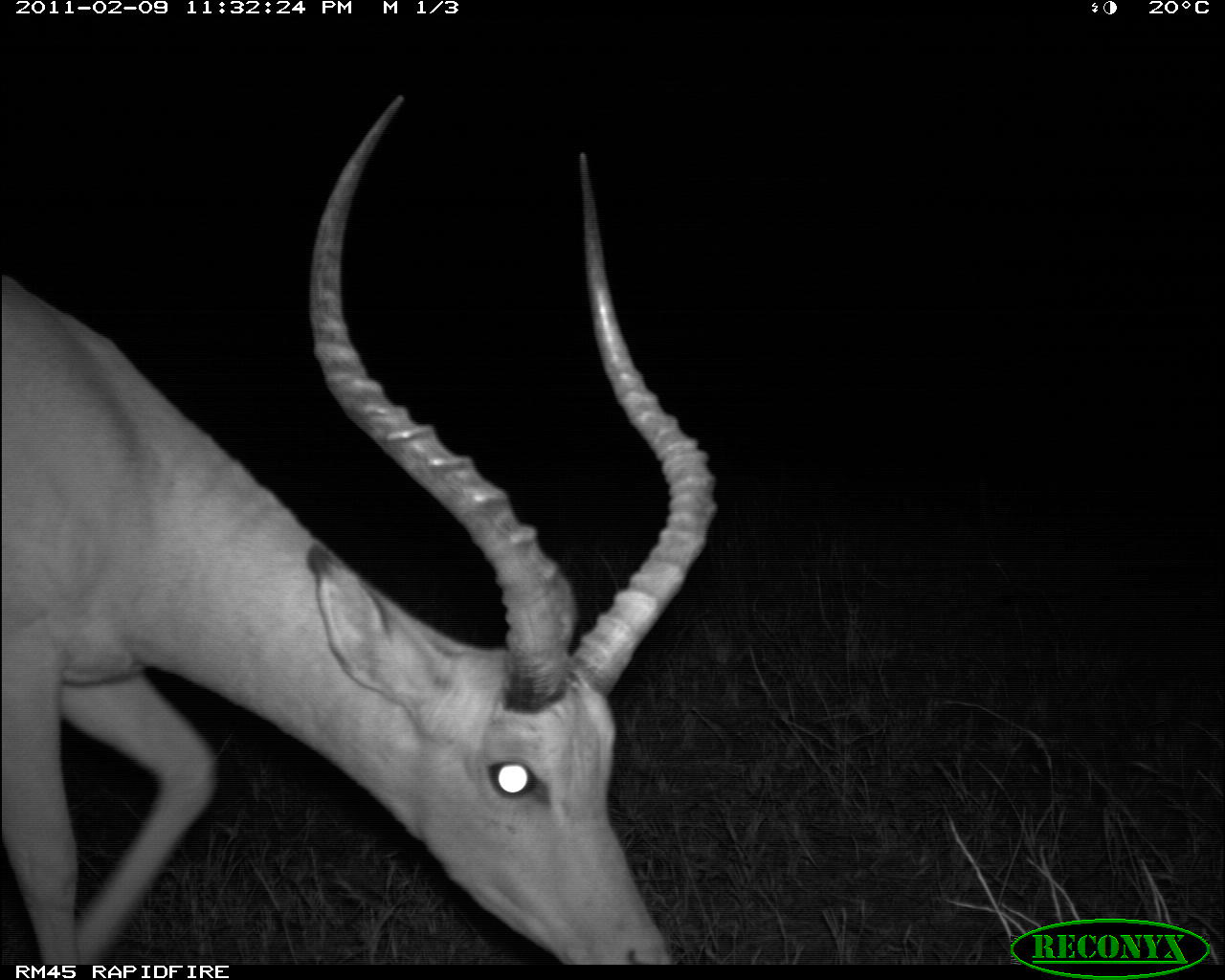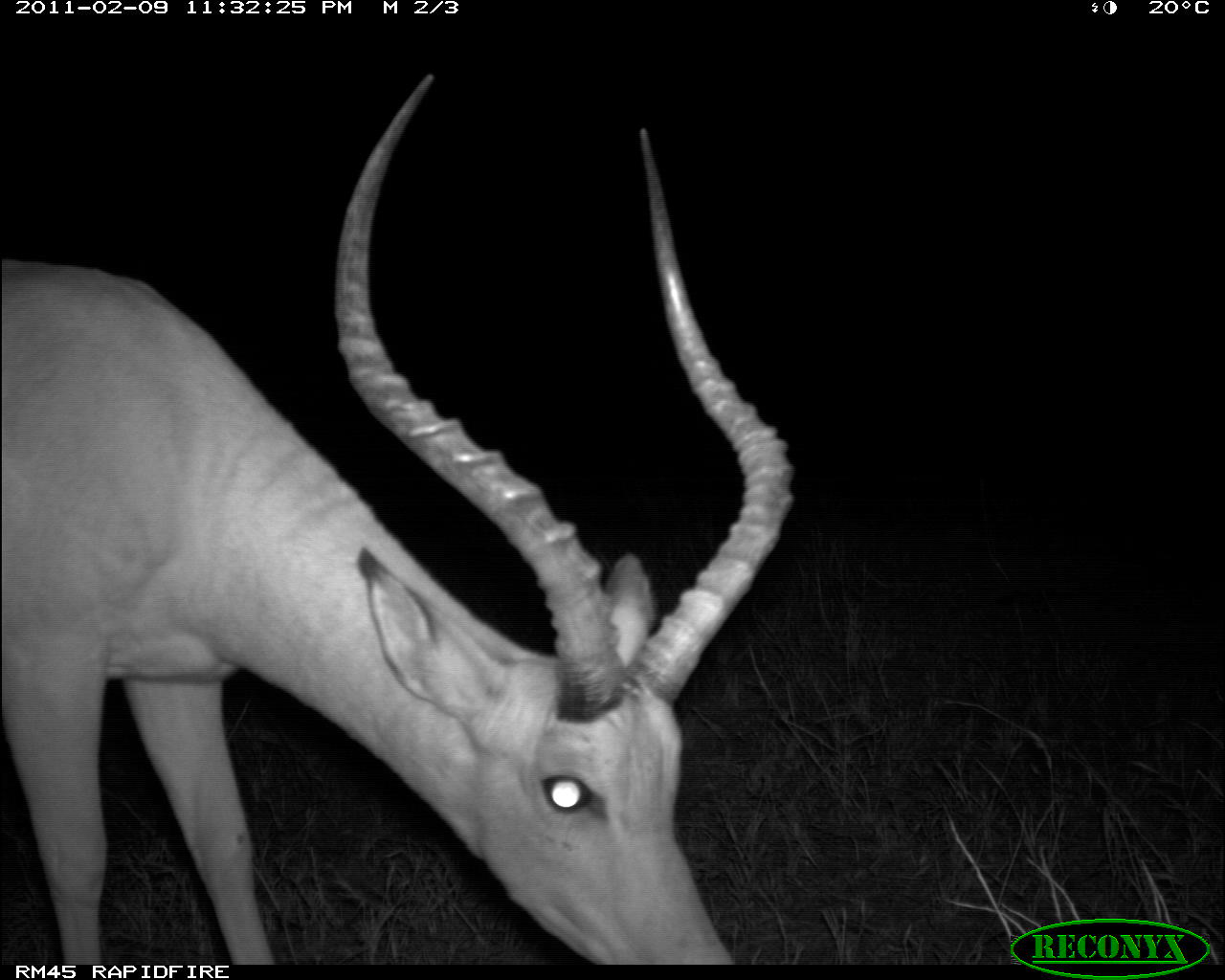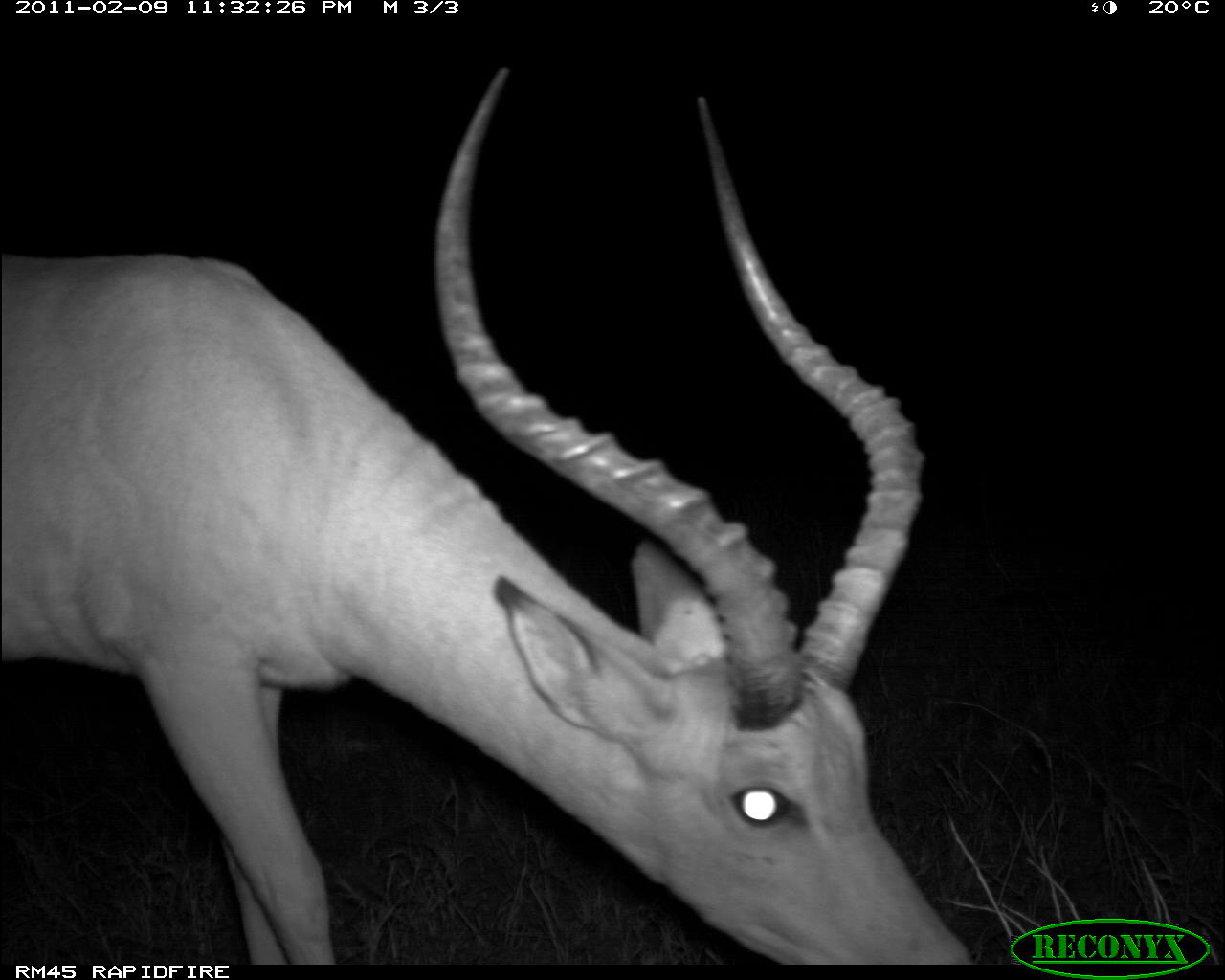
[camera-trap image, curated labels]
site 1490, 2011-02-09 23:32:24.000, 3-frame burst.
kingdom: Animalia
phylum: Chordata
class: Mammalia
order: Artiodactyla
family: Bovidae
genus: Aepyceros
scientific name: Aepyceros melampus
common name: impala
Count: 1.